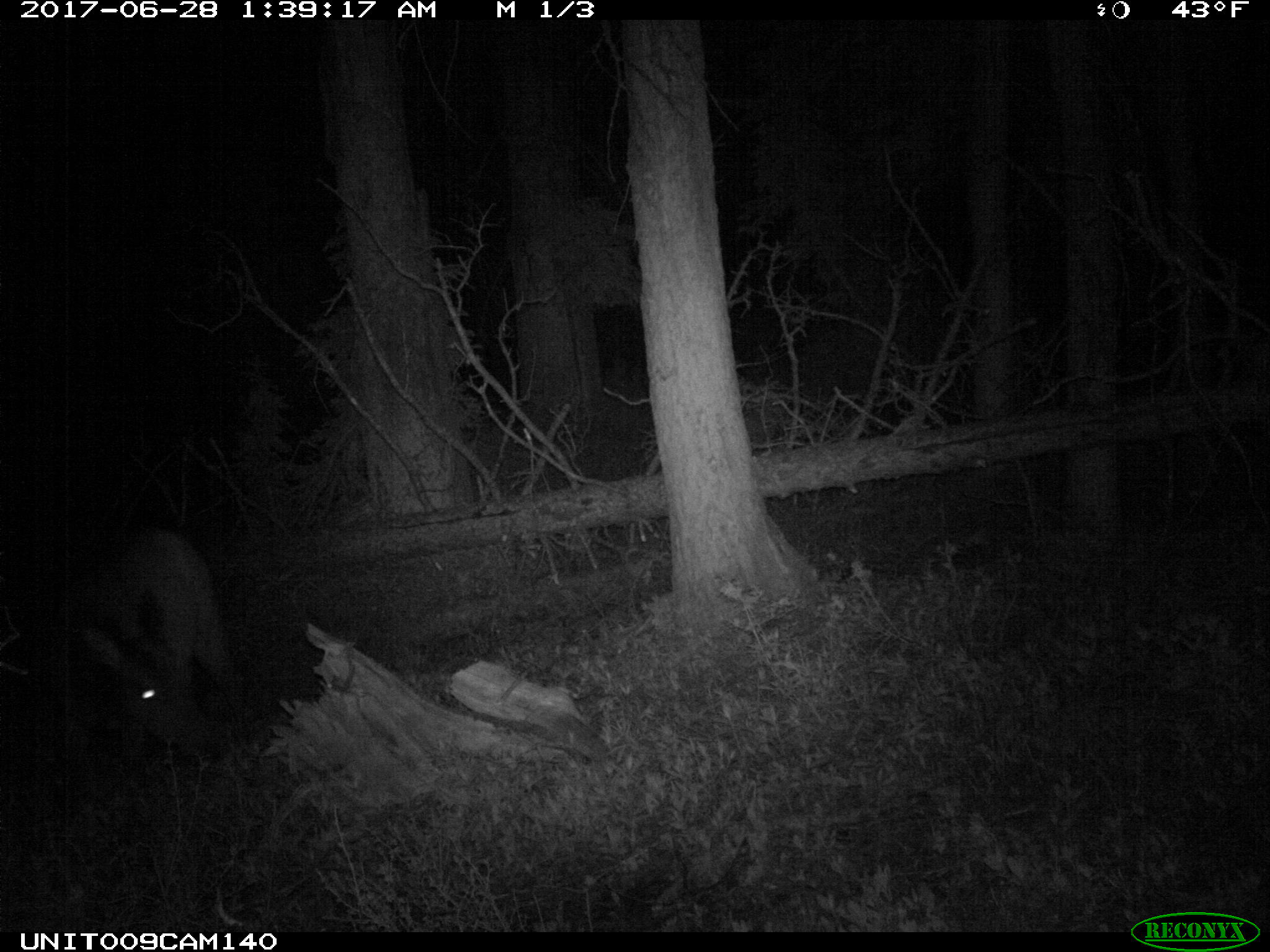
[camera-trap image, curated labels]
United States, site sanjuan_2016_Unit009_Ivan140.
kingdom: Animalia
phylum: Chordata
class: Mammalia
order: Artiodactyla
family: Cervidae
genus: Cervus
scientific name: Cervus elaphus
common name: red deer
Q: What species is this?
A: Cervus elaphus (red deer).